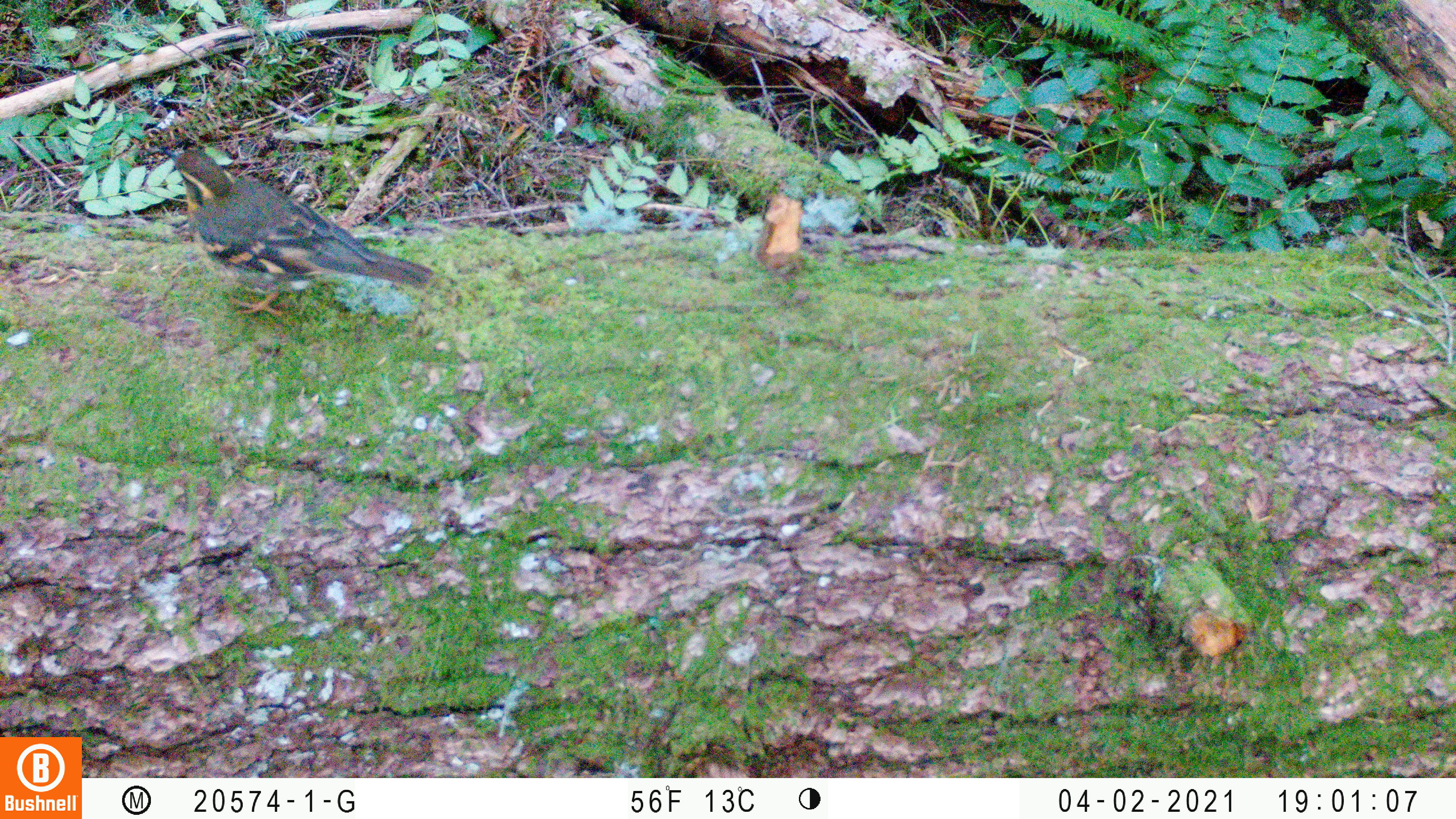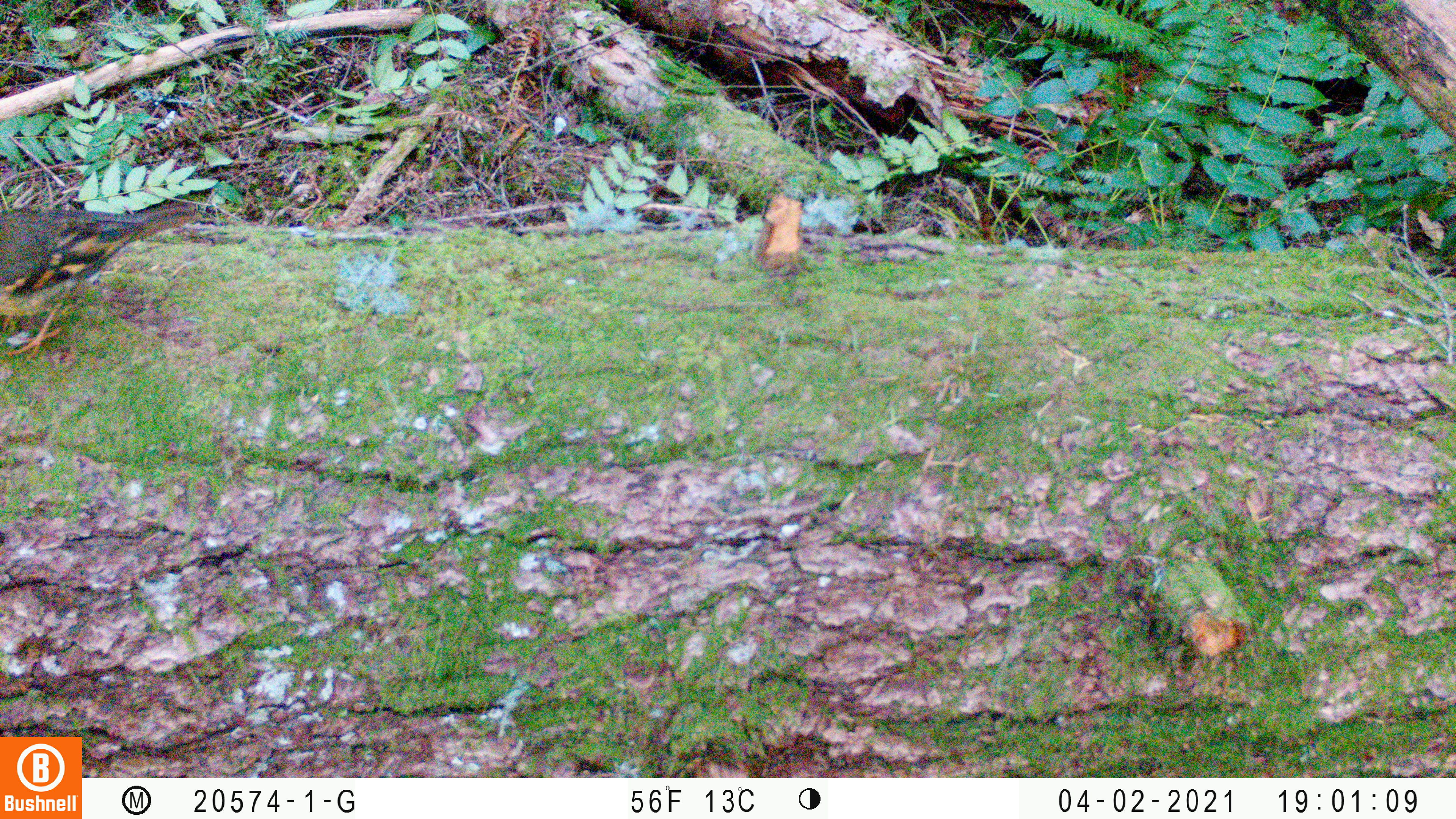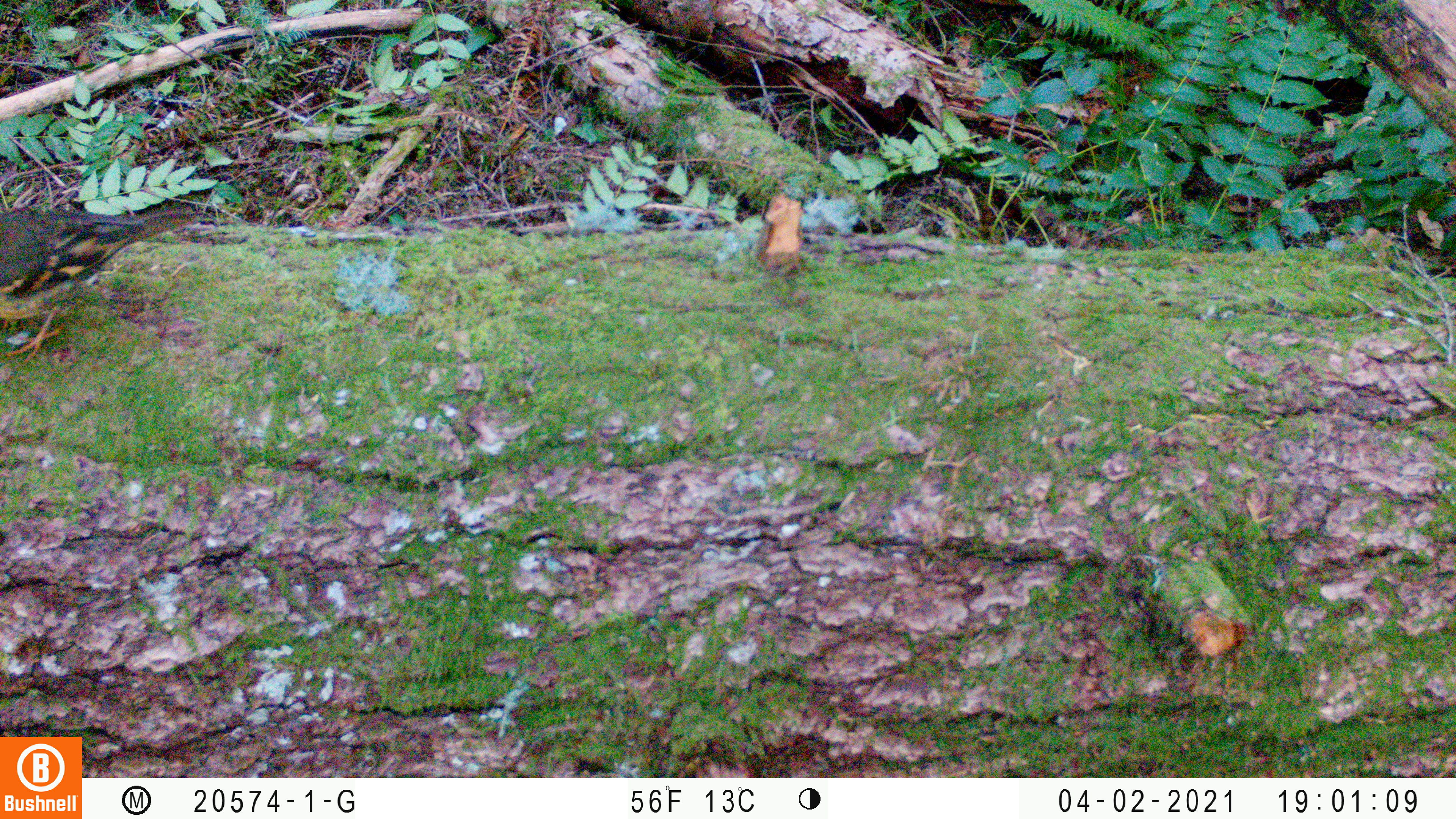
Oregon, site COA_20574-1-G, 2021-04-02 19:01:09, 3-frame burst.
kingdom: Animalia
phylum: Chordata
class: Aves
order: Passeriformes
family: Turdidae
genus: Ixoreus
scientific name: Ixoreus naevius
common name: varied thrush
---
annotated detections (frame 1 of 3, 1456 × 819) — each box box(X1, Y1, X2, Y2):
varied thrush: box(150, 142, 436, 322)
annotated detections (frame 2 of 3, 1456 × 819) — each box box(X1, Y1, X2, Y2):
varied thrush: box(0, 195, 209, 363)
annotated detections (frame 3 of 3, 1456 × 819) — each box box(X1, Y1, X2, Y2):
varied thrush: box(0, 199, 208, 367)